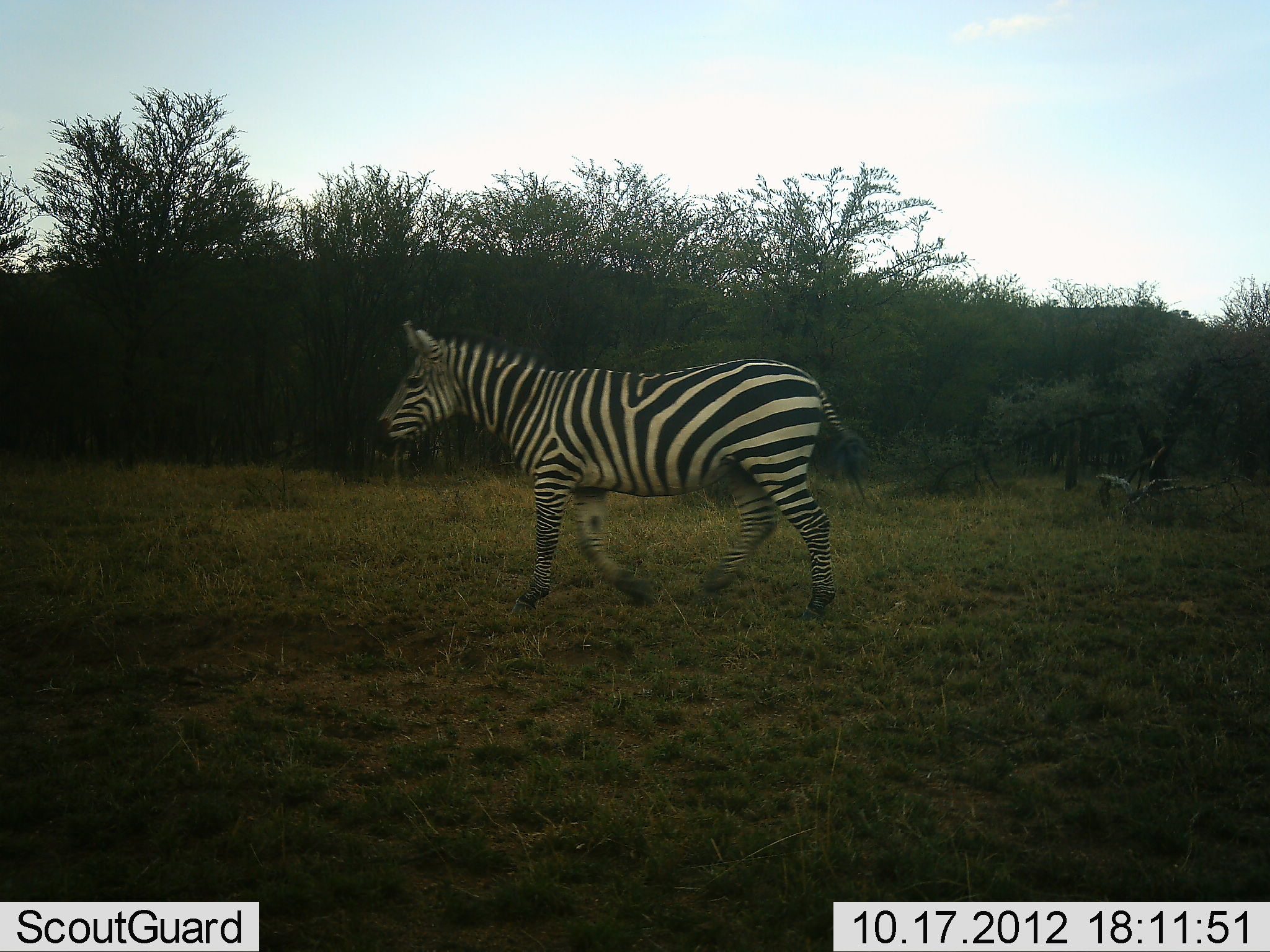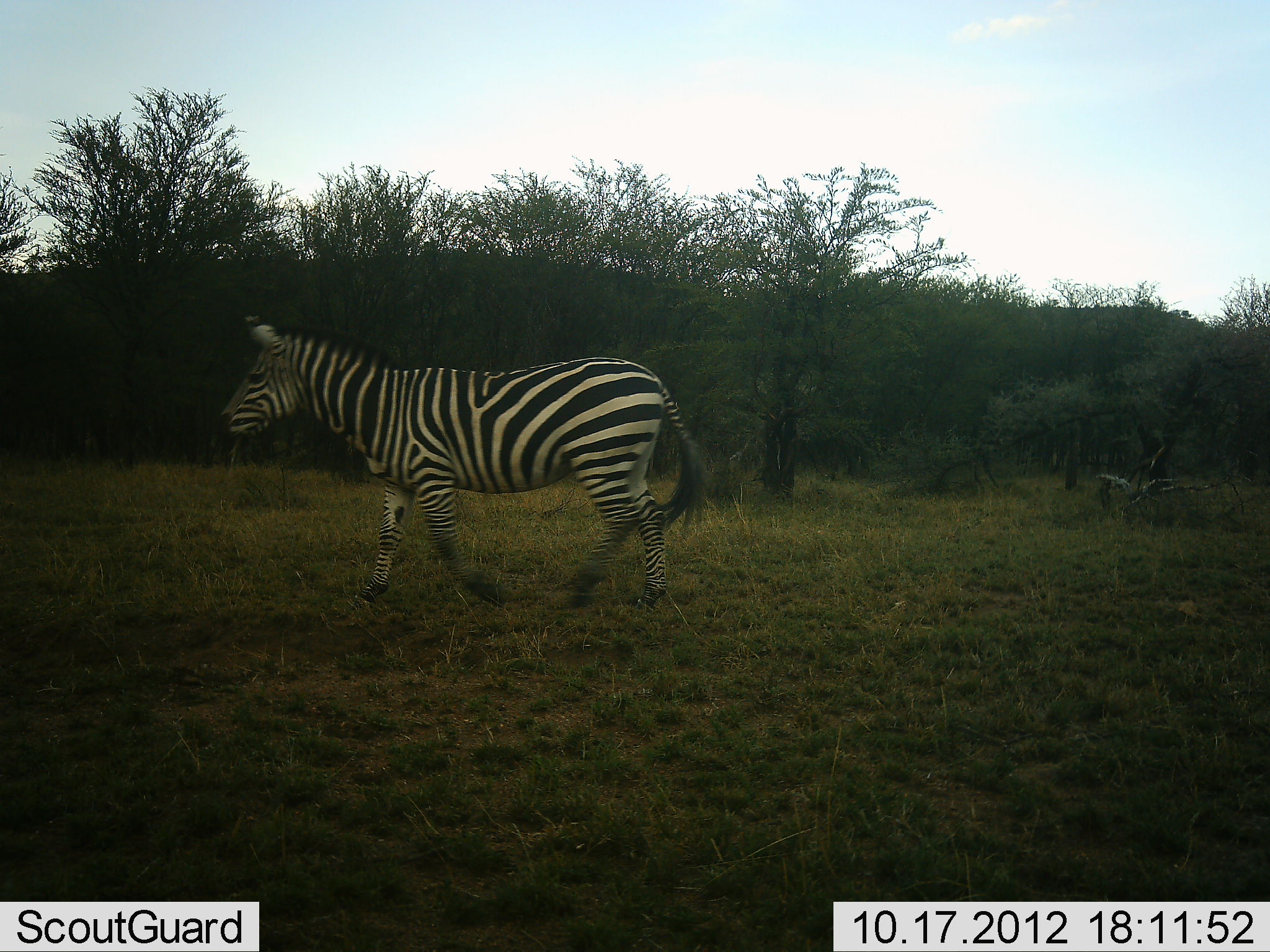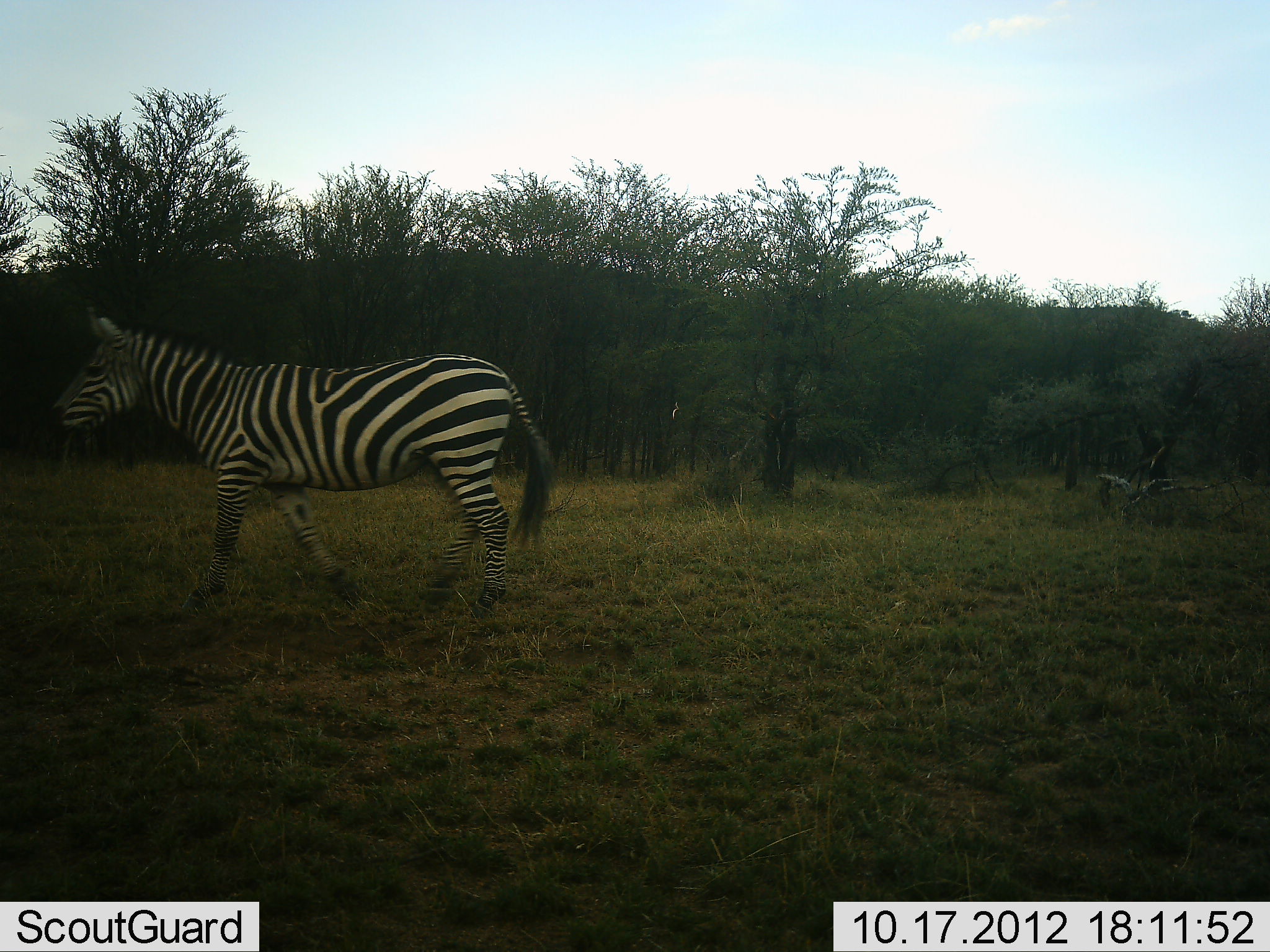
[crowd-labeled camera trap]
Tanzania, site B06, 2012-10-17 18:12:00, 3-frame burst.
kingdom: Animalia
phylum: Chordata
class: Mammalia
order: Perissodactyla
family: Equidae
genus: Equus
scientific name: Equus quagga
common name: plains zebra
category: zebra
Zebra (plains zebra) (Equus quagga), count 1. Behavior (volunteer vote fractions): standing 0%, resting 0%, moving 100%, interacting 0%. Young present (vote fraction): 0%. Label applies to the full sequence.